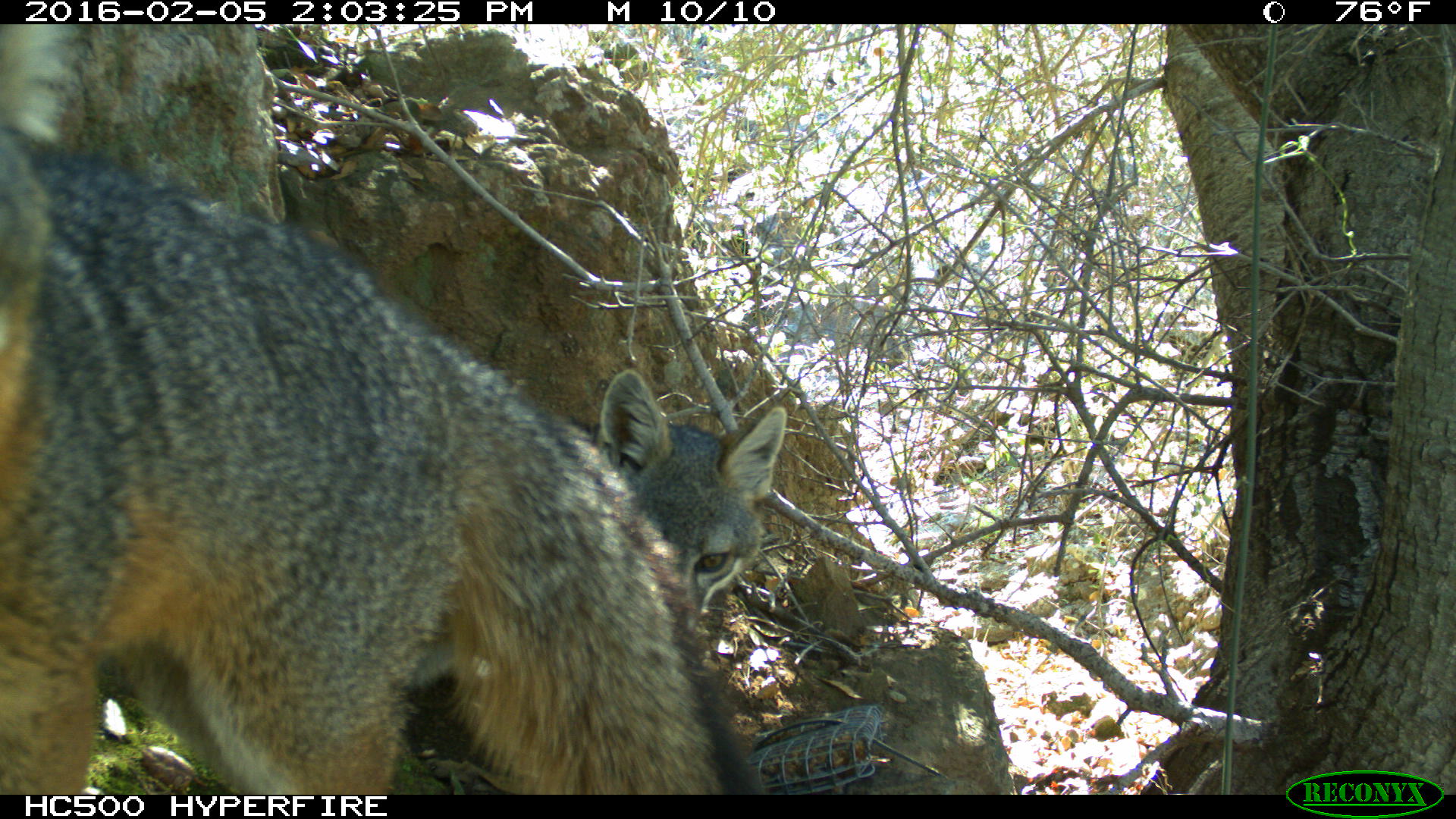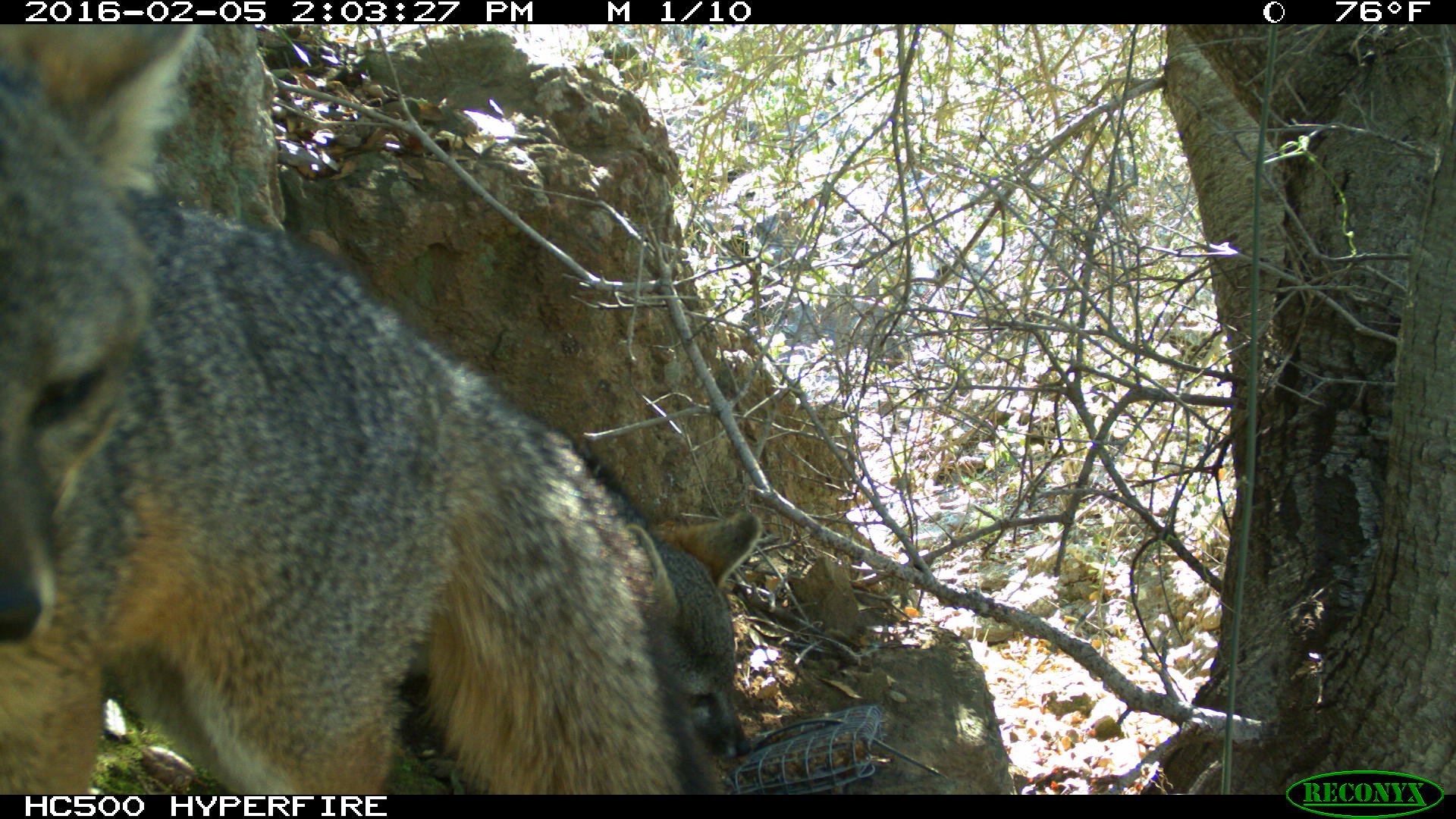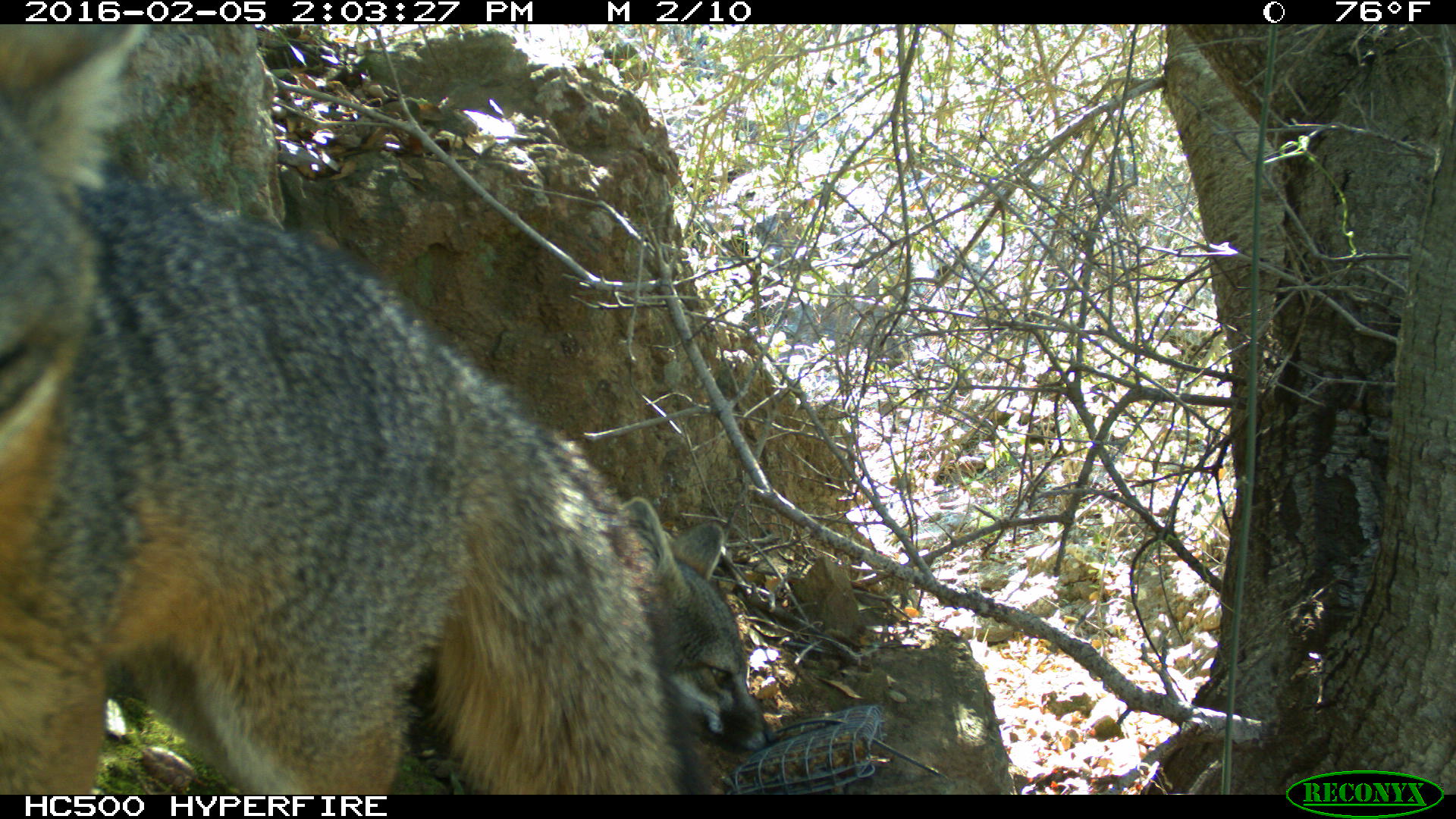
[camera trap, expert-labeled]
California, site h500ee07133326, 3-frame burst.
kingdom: Animalia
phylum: Chordata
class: Mammalia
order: Carnivora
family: Canidae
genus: Urocyon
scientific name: Urocyon littoralis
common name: island fox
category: fox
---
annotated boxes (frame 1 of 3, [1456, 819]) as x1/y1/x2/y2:
fox: 0/25/764/794; 379/369/787/694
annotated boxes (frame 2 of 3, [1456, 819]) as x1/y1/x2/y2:
fox: 0/24/724/794; 631/510/761/755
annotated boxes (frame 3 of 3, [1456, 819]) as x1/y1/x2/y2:
fox: 0/24/714/794; 410/496/776/753